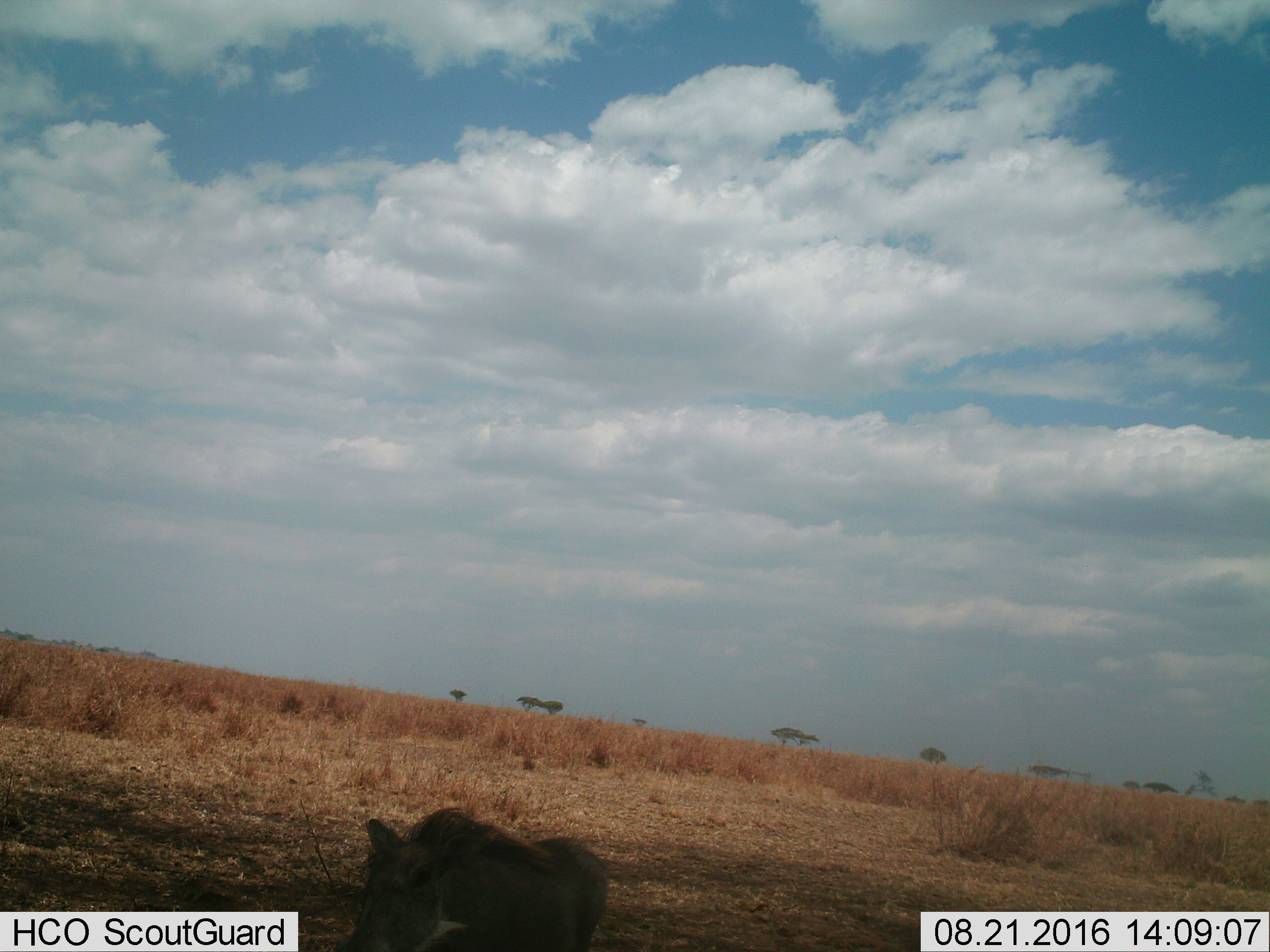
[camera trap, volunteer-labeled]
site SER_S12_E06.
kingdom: Animalia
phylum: Chordata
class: Mammalia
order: Artiodactyla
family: Suidae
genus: Phacochoerus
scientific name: Phacochoerus africanus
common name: warthog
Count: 1.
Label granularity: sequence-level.